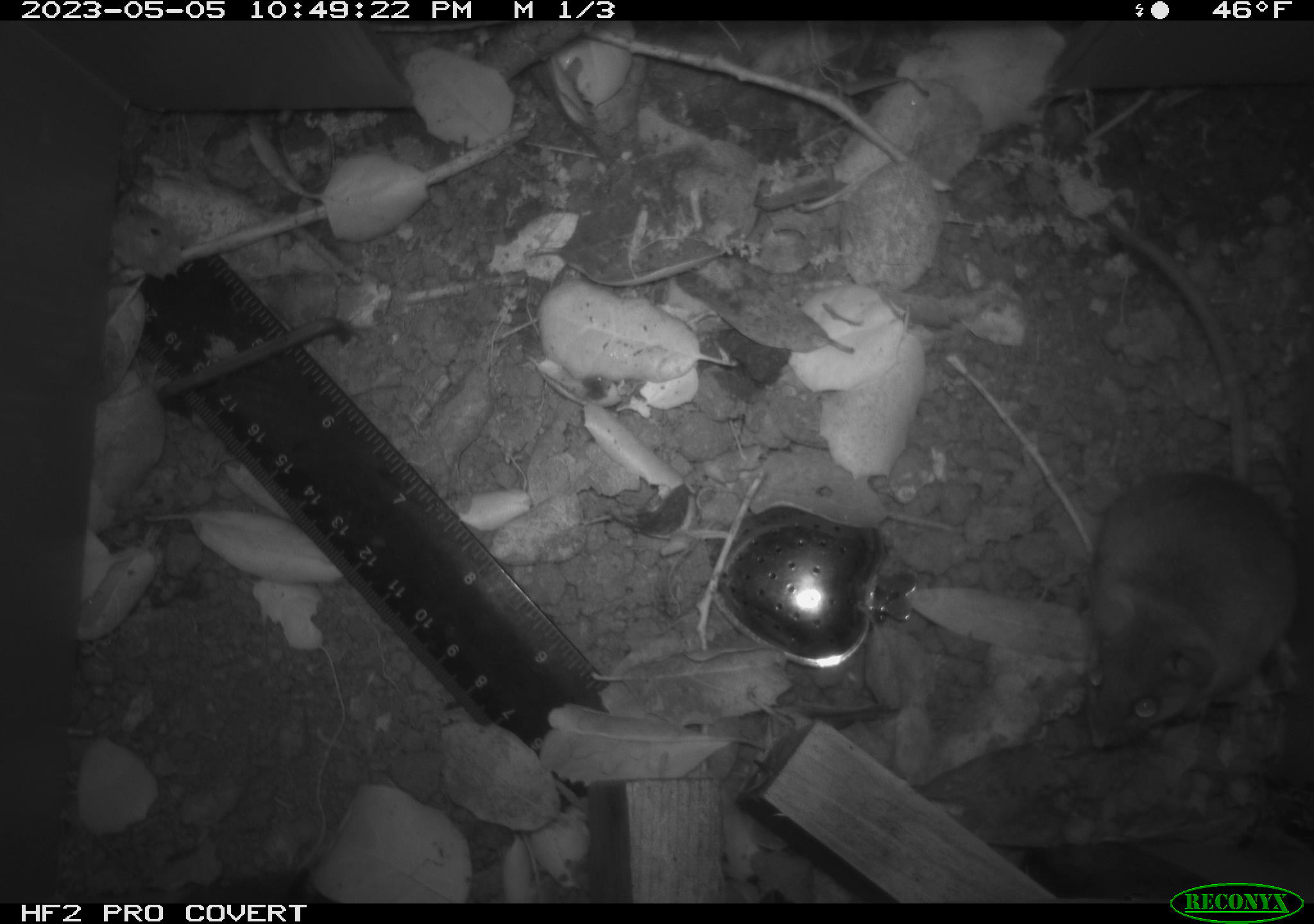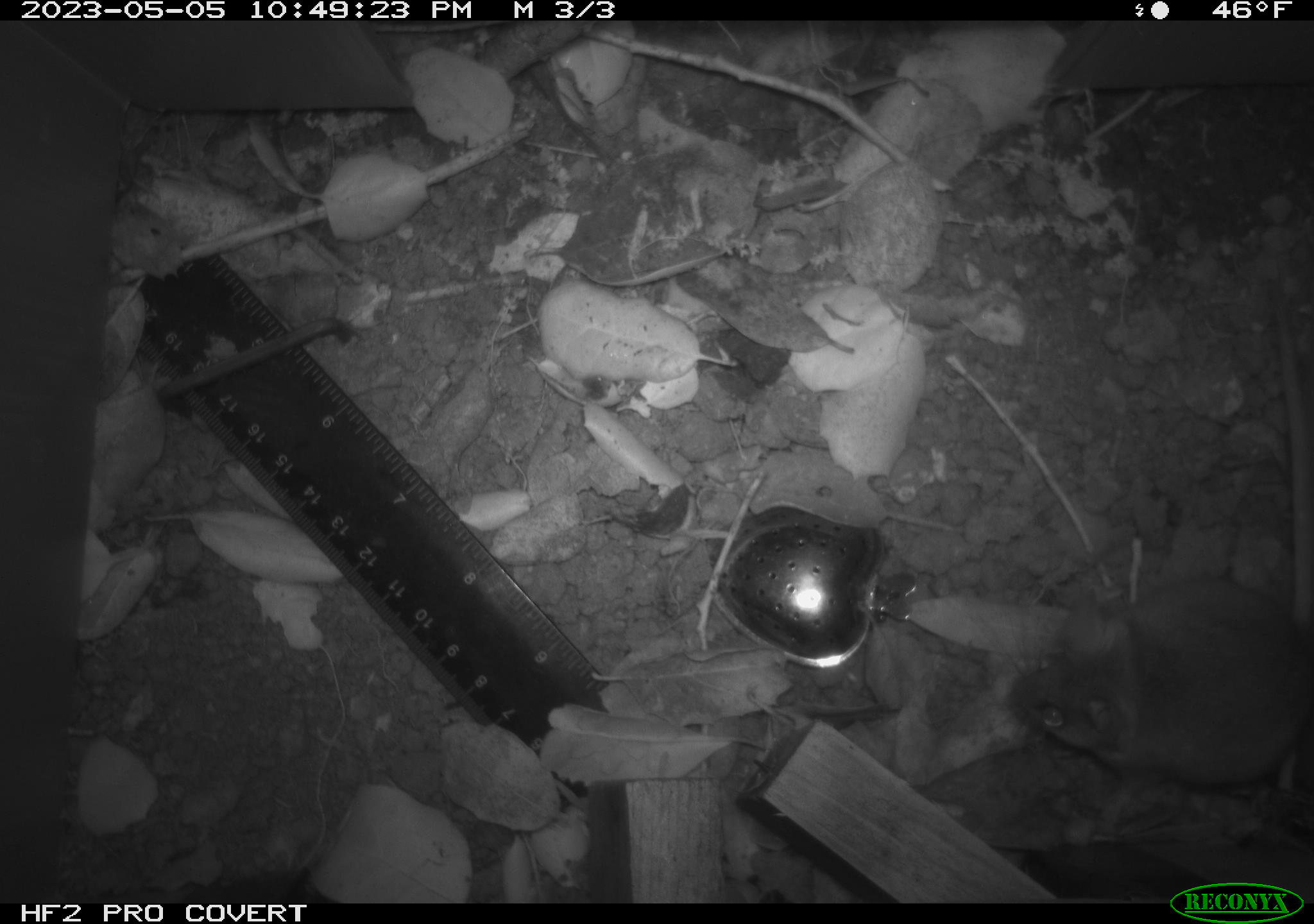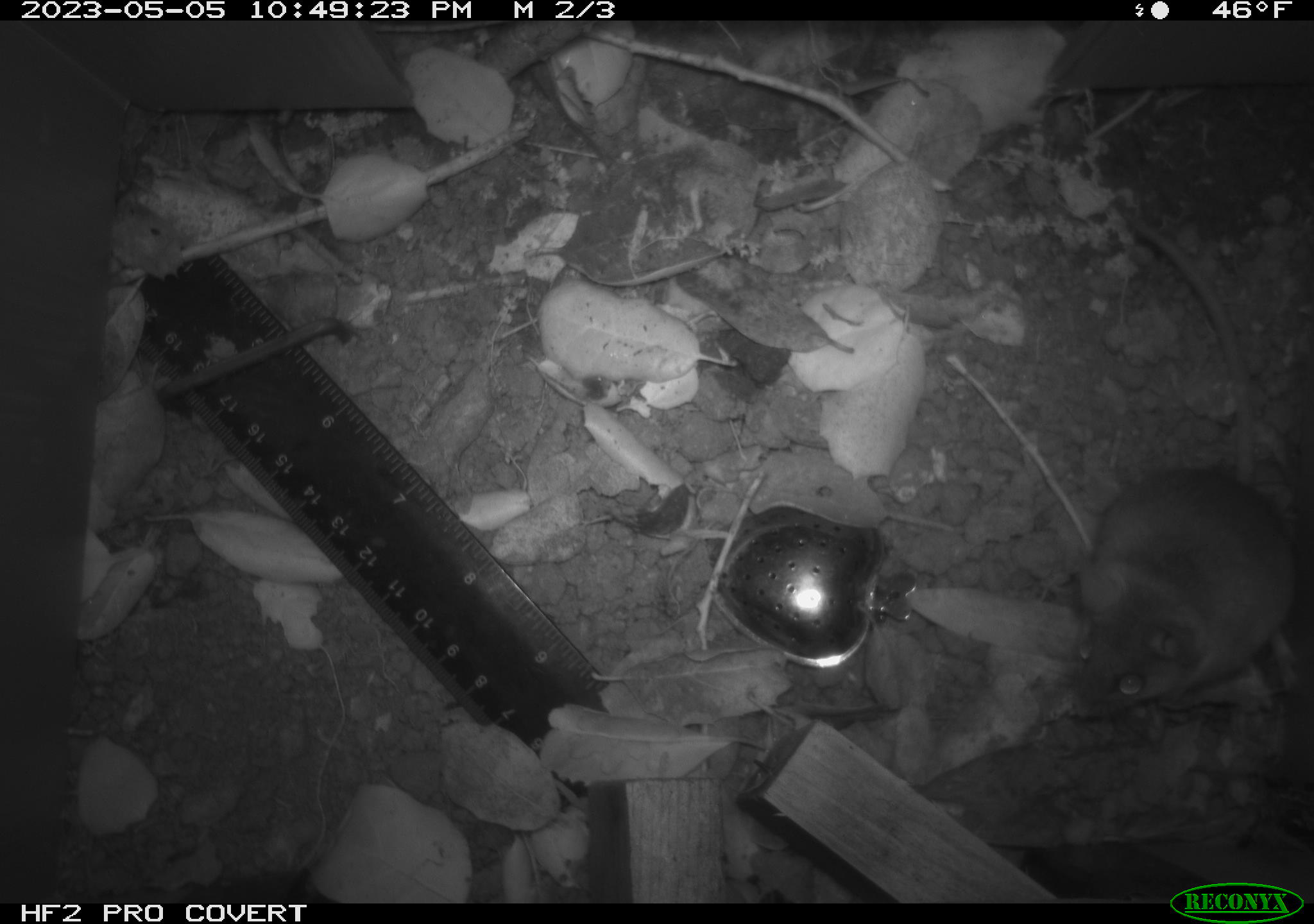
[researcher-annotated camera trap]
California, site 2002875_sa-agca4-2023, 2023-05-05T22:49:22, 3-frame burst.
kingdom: Animalia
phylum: Chordata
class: Mammalia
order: Rodentia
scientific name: Rodentia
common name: mouse species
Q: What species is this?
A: Mouse species (Rodentia).